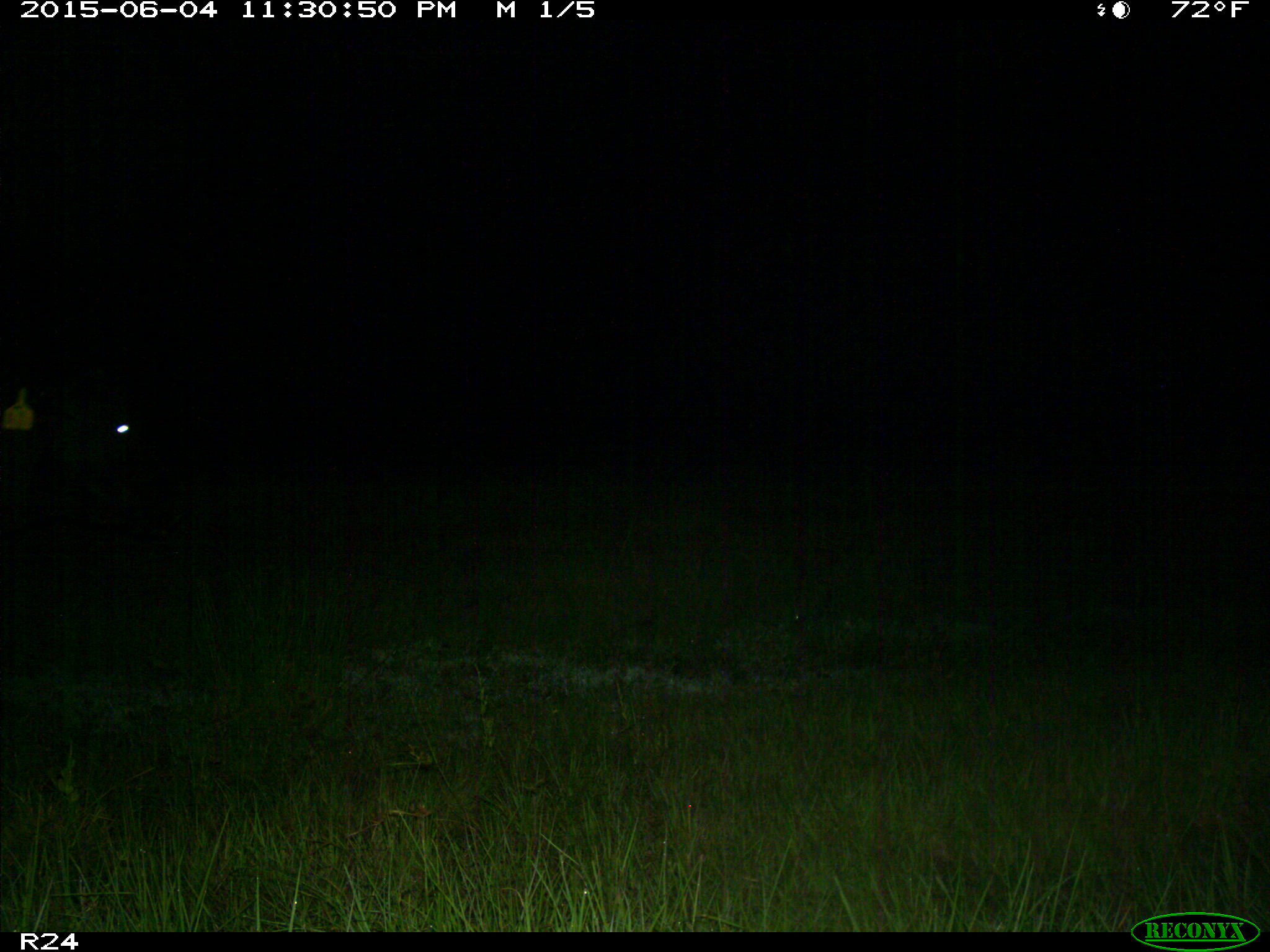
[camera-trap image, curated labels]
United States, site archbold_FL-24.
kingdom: Animalia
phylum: Chordata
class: Mammalia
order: Artiodactyla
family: Bovidae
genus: Bos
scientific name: Bos taurus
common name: domestic cow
Bos taurus (domestic cow).